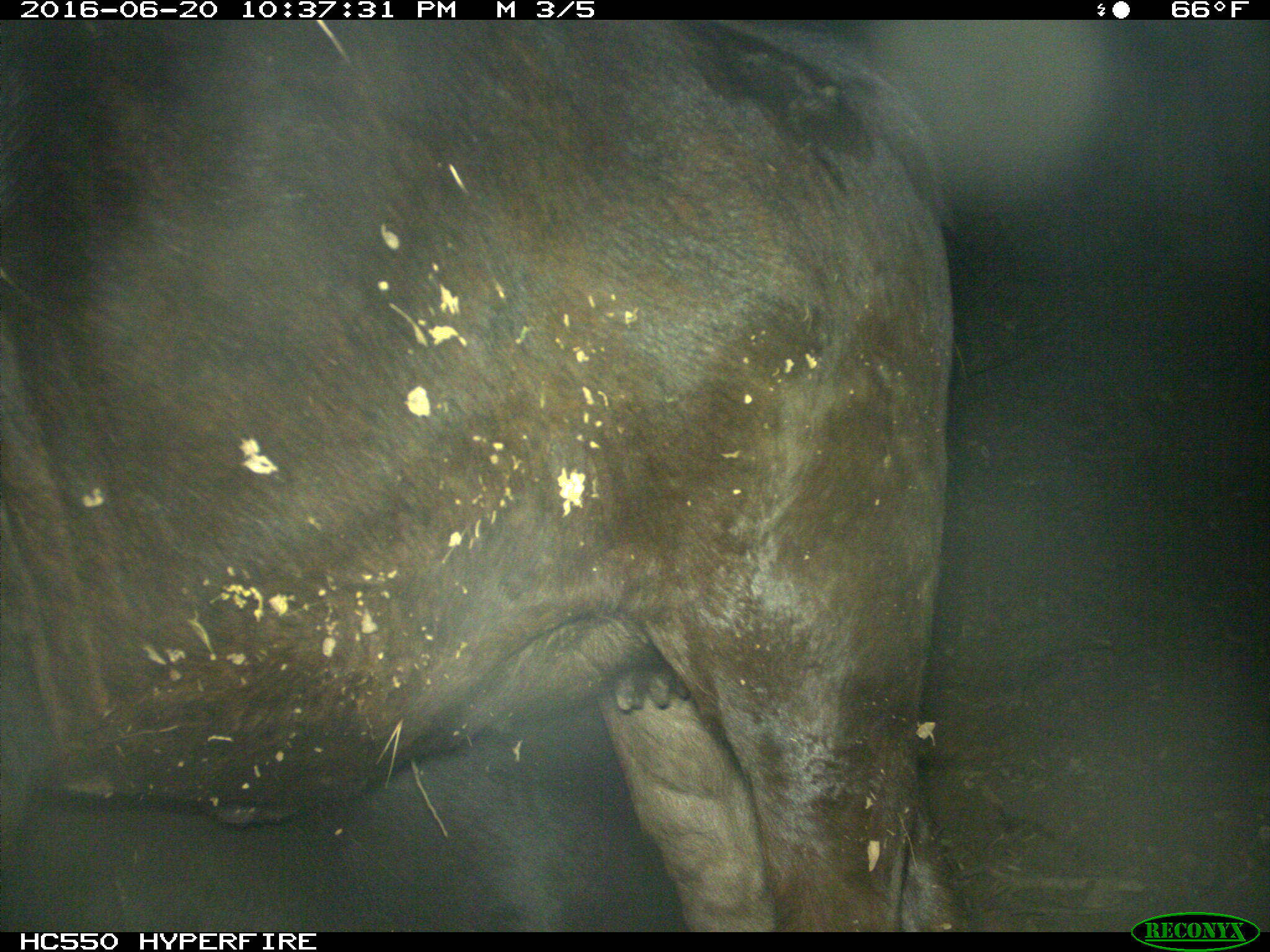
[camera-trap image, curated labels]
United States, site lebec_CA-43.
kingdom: Animalia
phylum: Chordata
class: Mammalia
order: Artiodactyla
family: Bovidae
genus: Bos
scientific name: Bos taurus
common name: domestic cow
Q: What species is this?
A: Bos taurus (domestic cow).